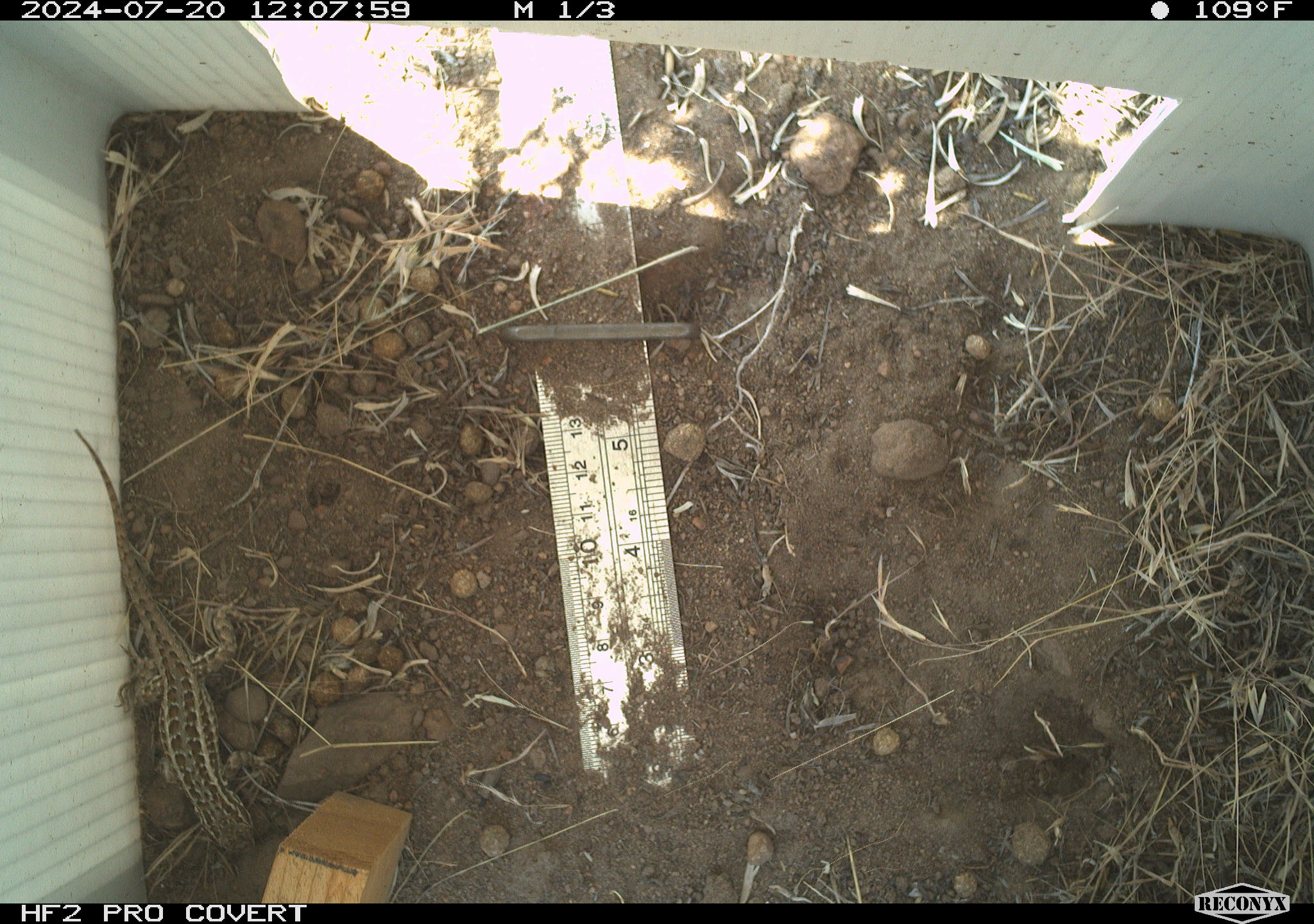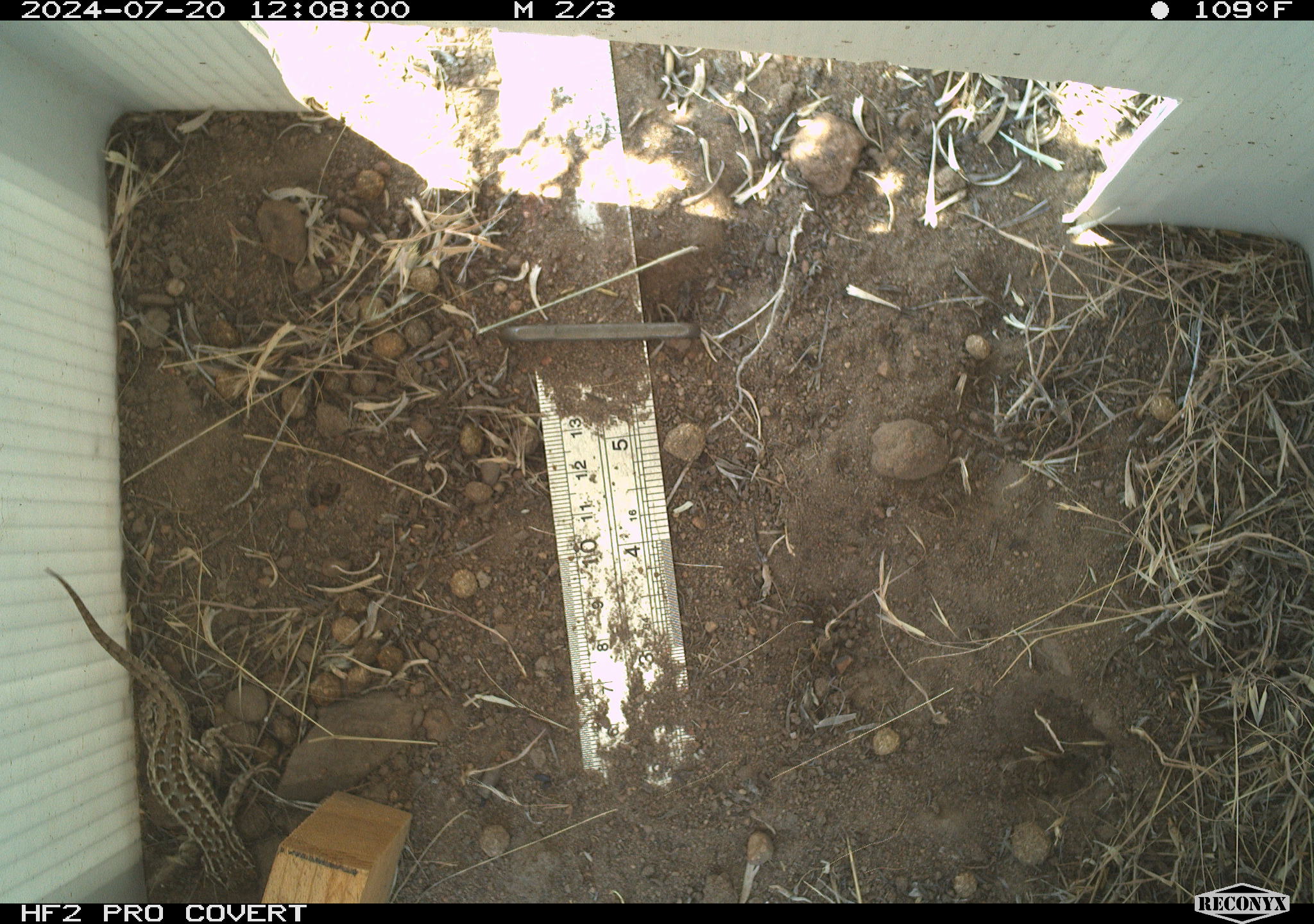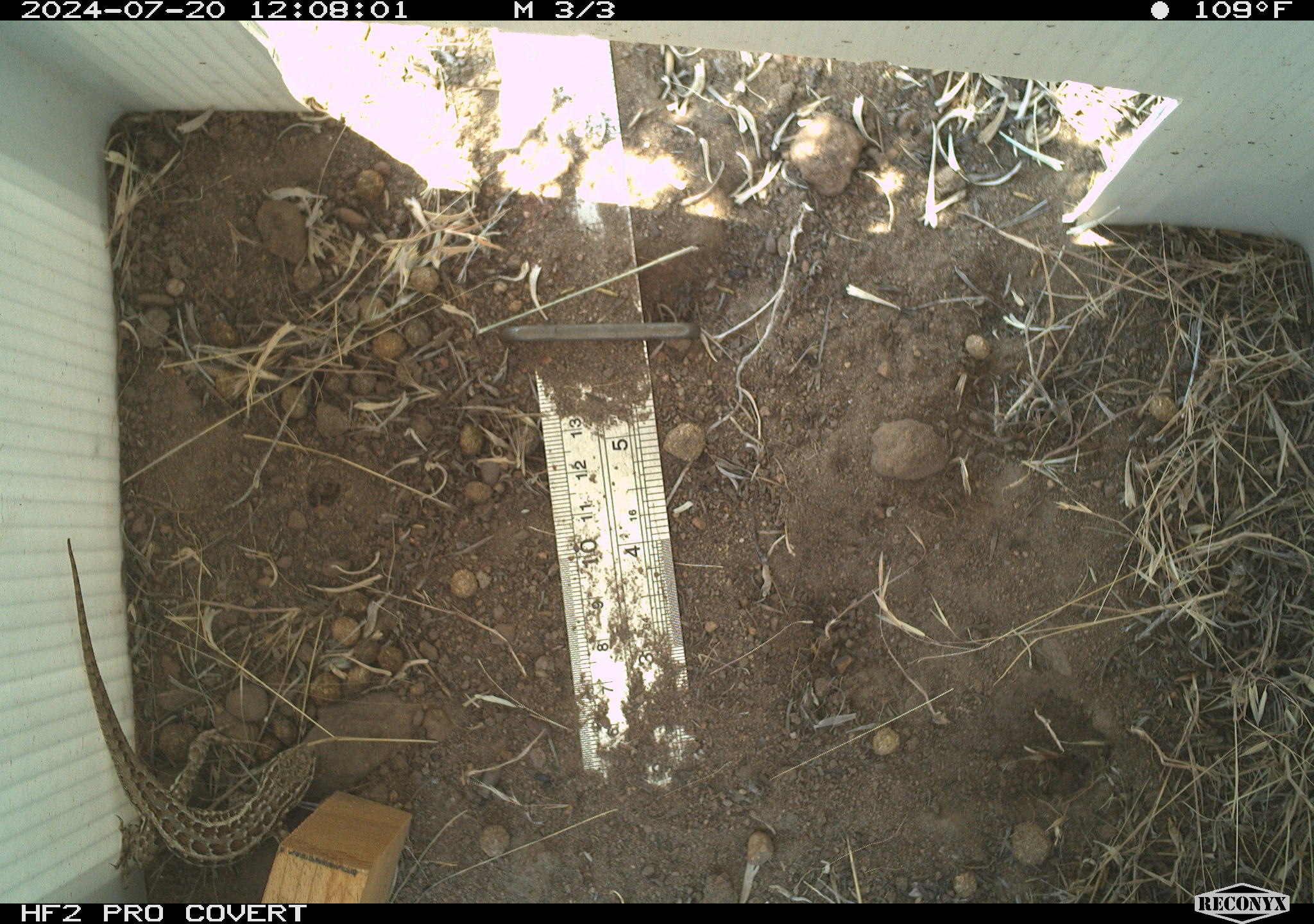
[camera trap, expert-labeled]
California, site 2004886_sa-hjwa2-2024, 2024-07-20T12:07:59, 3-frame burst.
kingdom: Animalia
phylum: Chordata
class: Reptilia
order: Squamata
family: Phrynosomatidae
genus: Sceloporus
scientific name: Sceloporus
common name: spiny lizards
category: sceloporus species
Sceloporus species (spiny lizards) (Sceloporus).